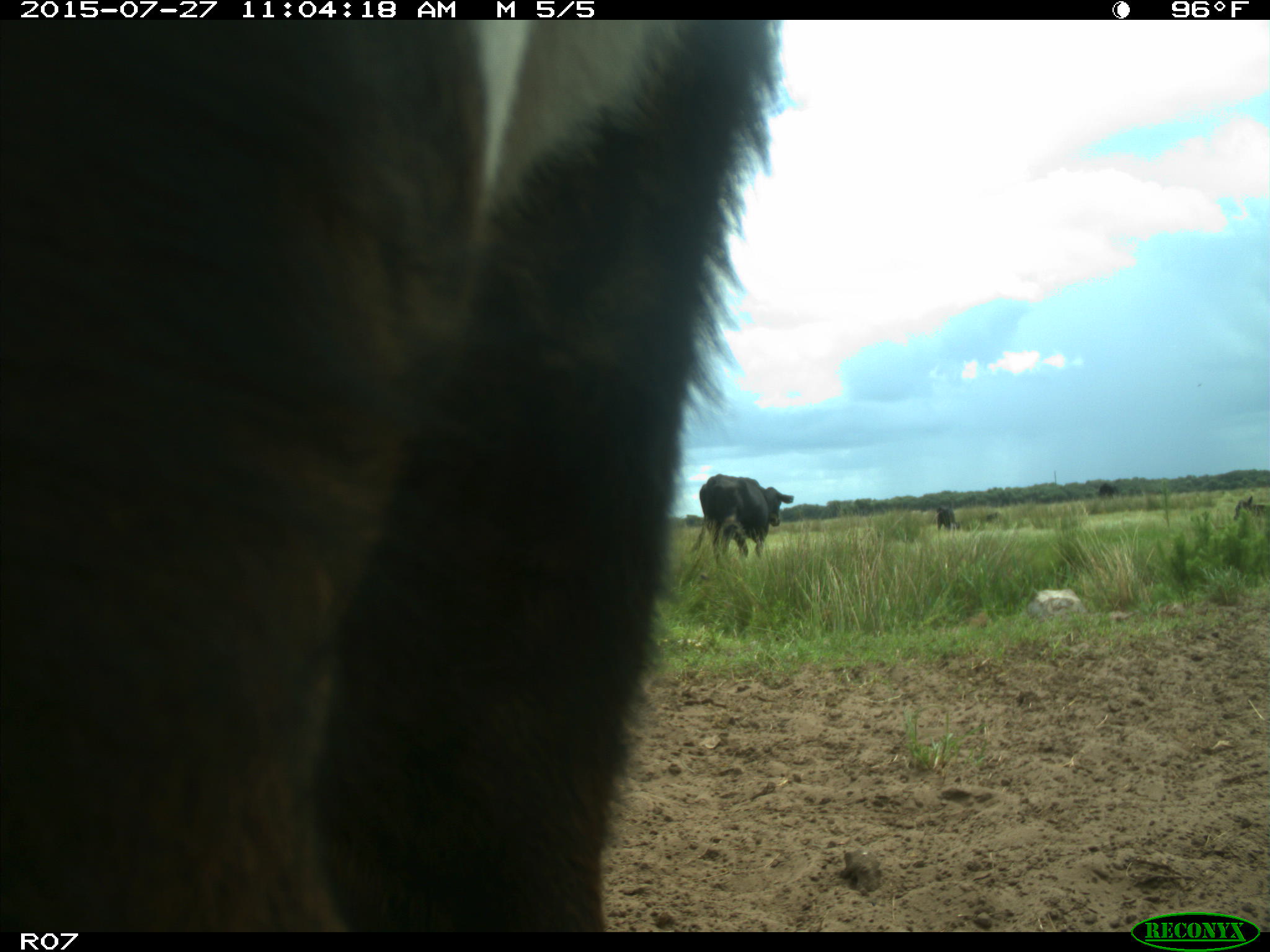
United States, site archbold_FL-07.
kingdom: Animalia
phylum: Chordata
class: Mammalia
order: Artiodactyla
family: Bovidae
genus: Bos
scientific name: Bos taurus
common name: domestic cow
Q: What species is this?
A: Bos taurus (domestic cow).